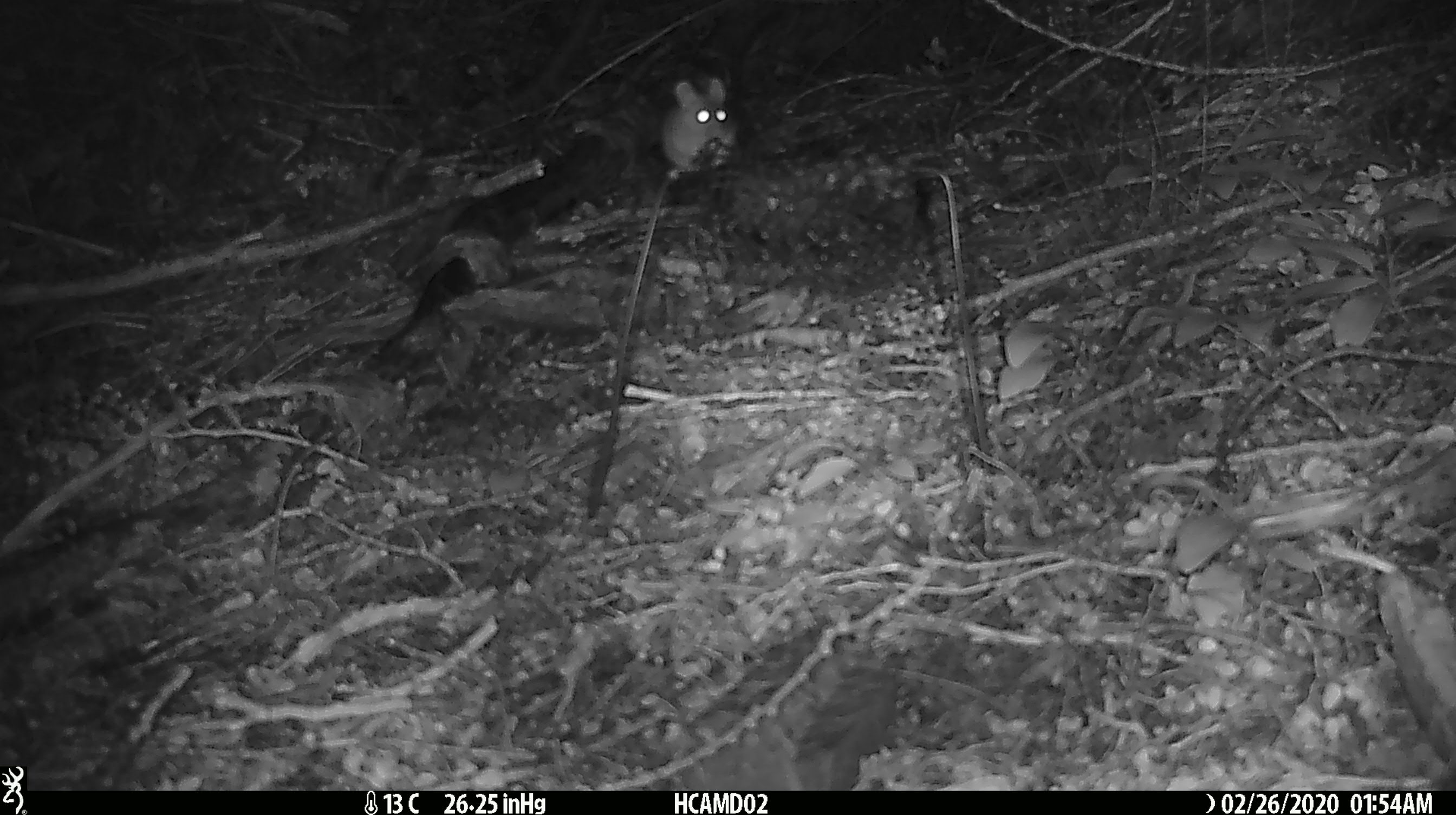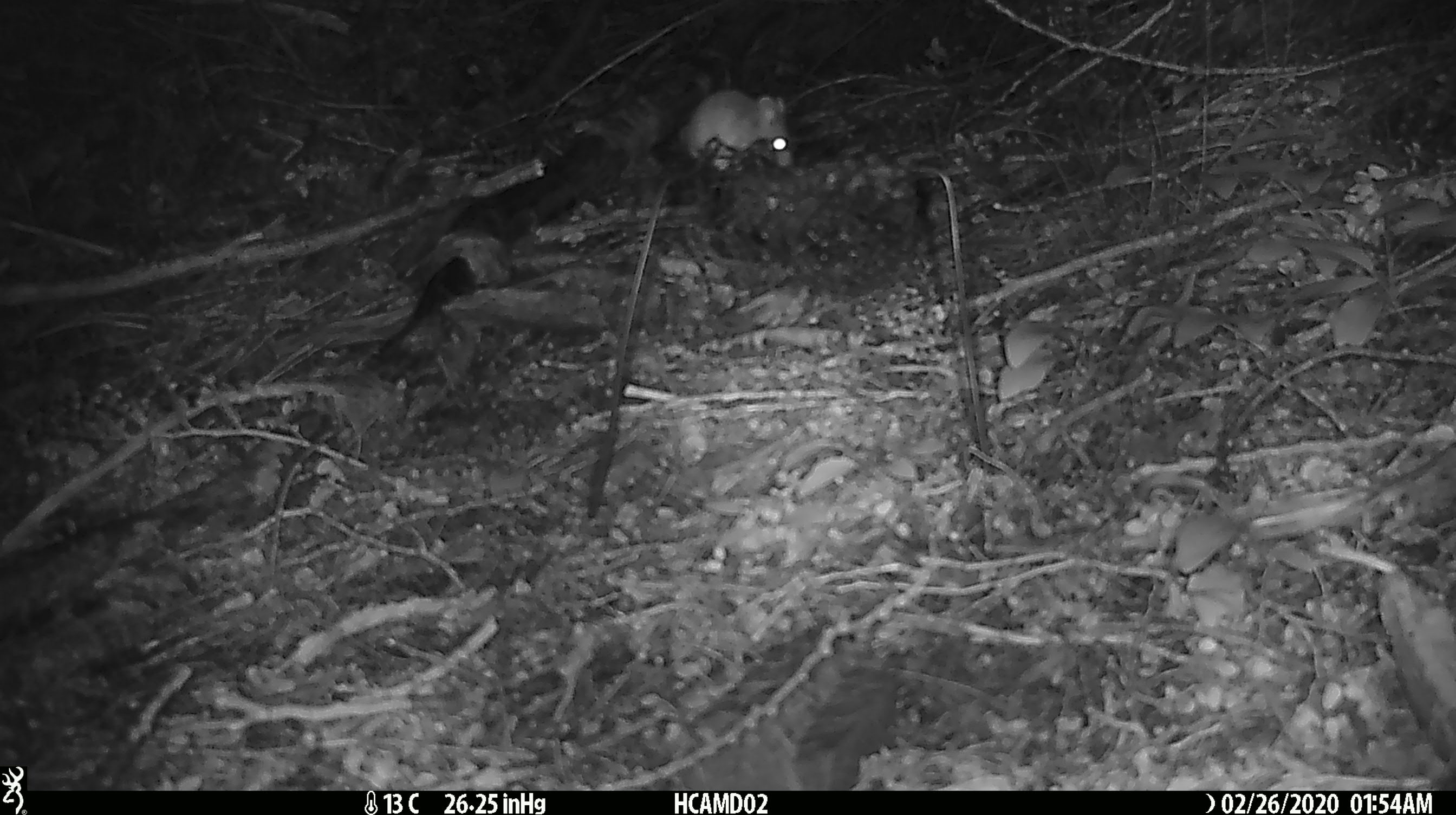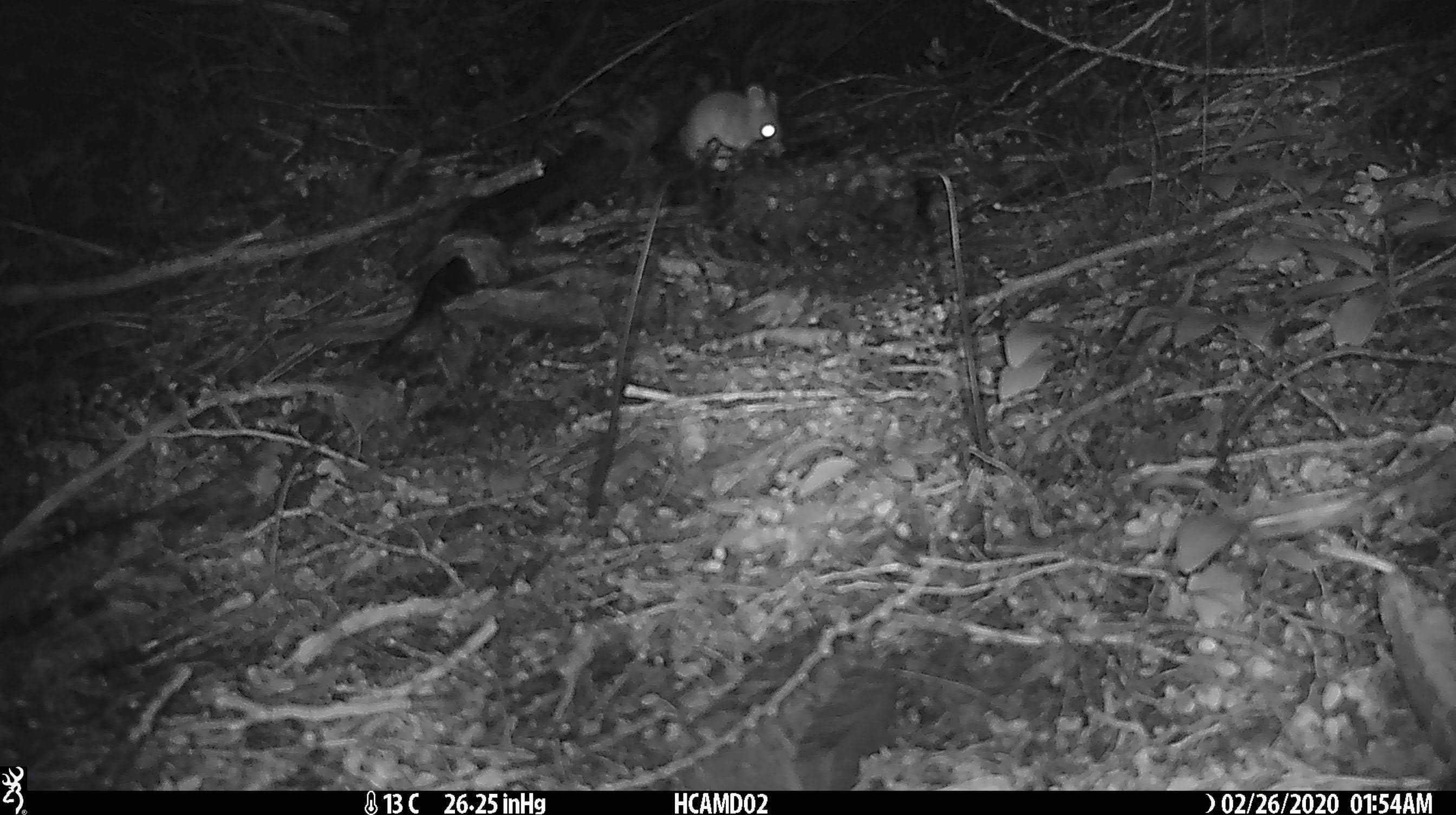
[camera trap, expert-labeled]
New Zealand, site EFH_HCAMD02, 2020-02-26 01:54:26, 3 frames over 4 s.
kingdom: Animalia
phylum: Chordata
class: Mammalia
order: Rodentia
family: Muridae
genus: Mus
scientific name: Mus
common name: mouse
Mouse (Mus).